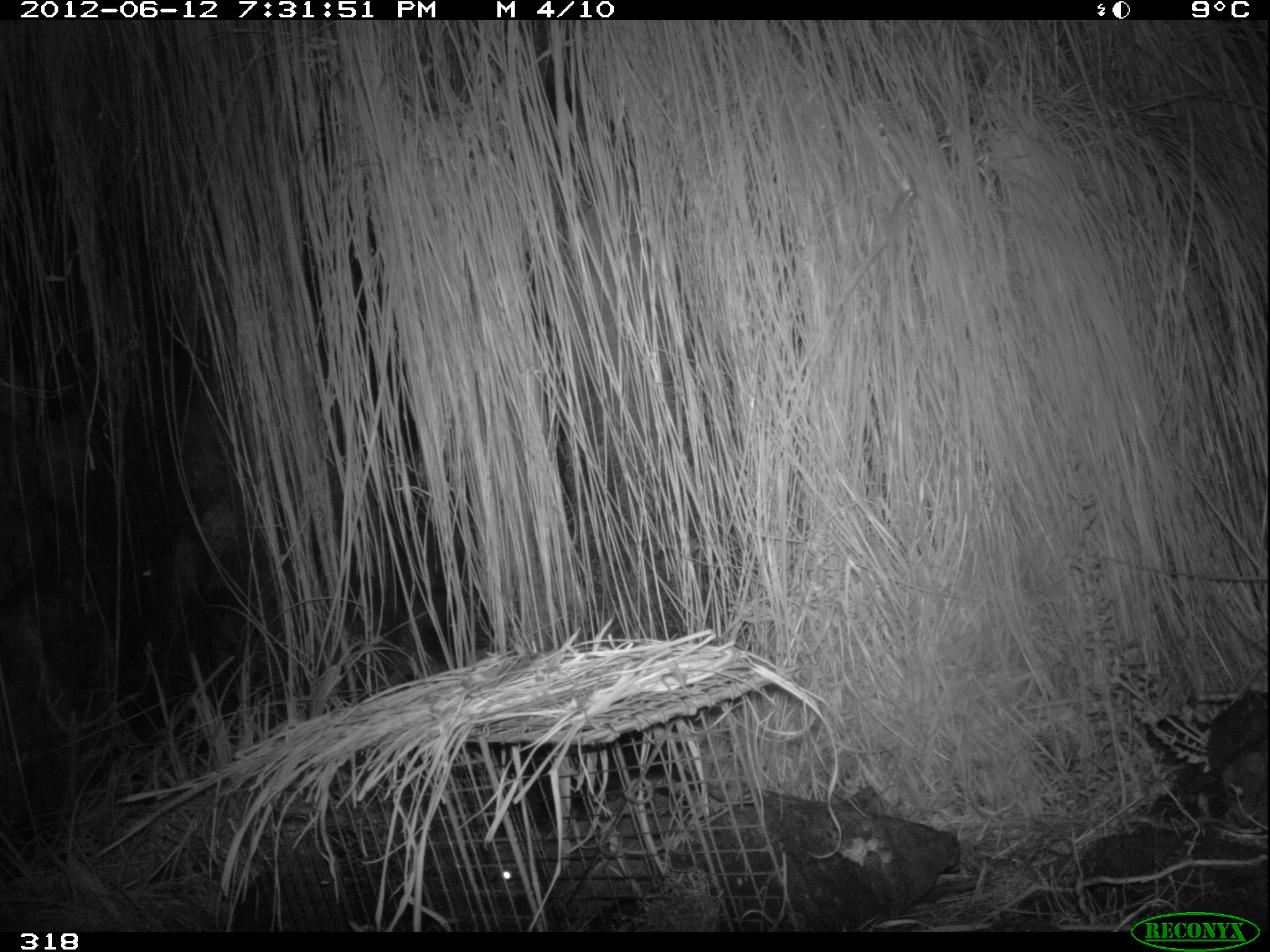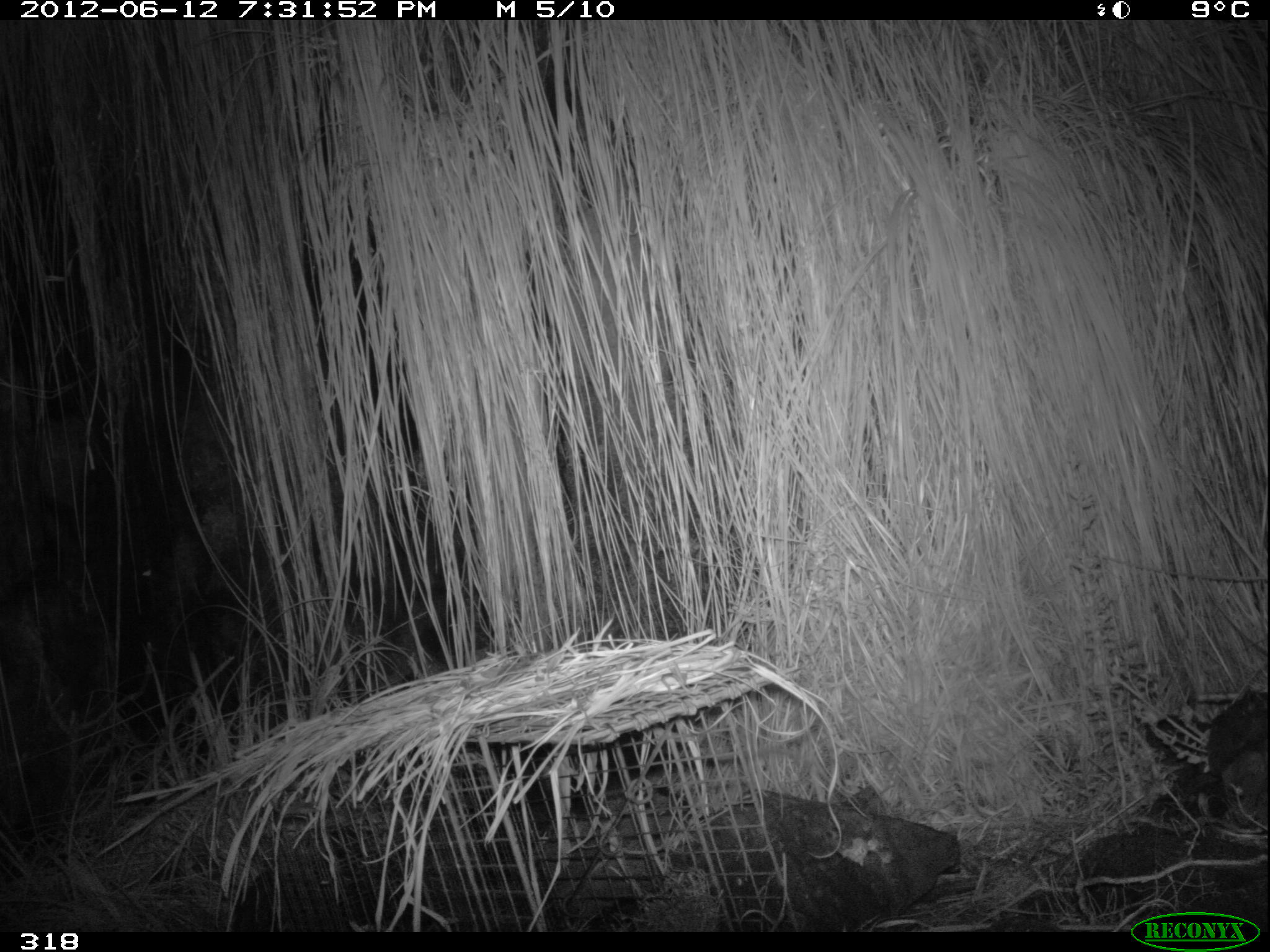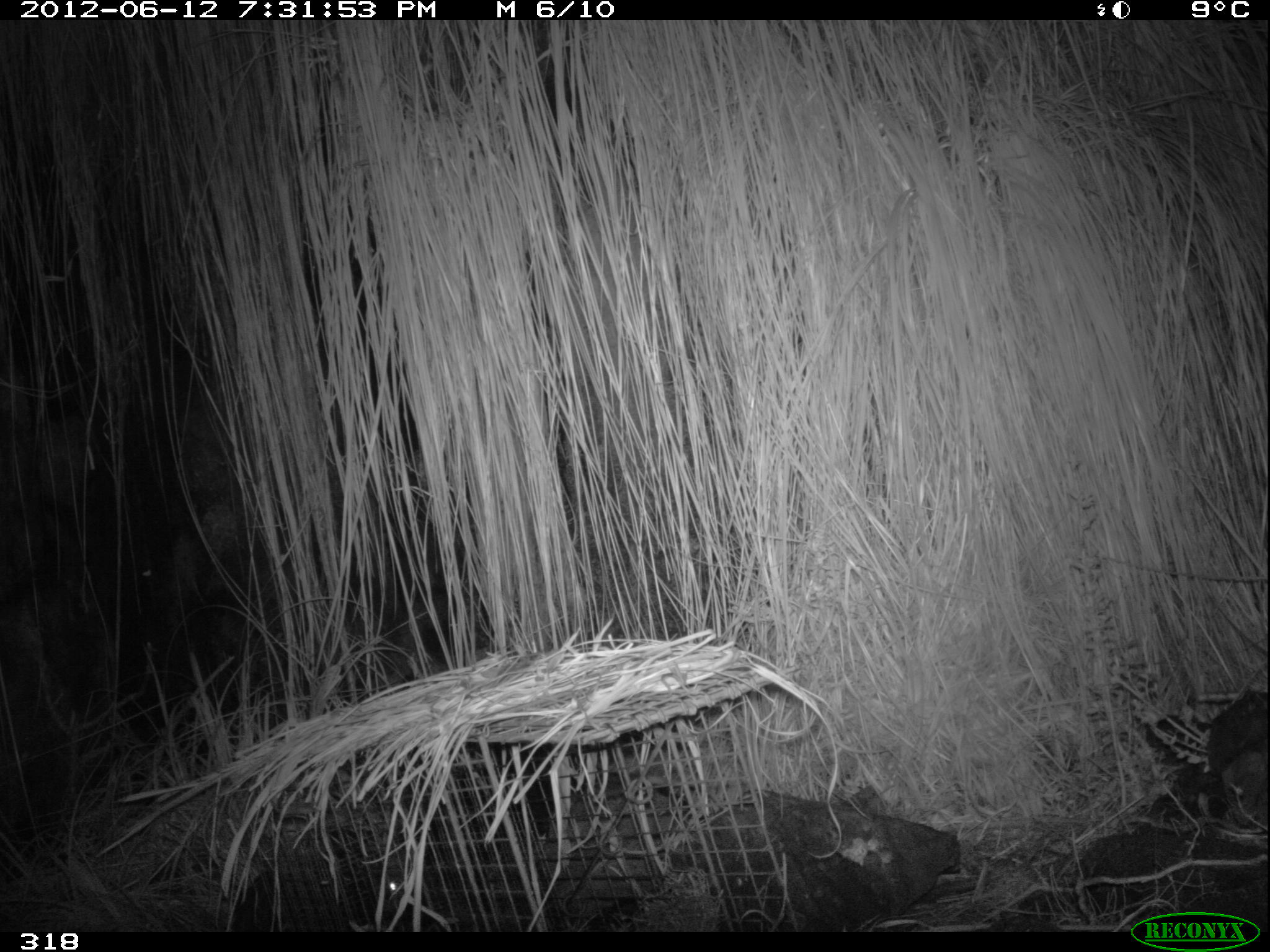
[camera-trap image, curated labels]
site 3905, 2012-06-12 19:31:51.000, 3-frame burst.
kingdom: Animalia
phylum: Chordata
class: Mammalia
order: Didelphimorphia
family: Didelphidae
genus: Didelphis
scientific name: Didelphis pernigra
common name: andean white-eared opossum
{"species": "Didelphis pernigra (andean white-eared opossum)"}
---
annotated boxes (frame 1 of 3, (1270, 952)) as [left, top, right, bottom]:
didelphis pernigra: [479, 743, 728, 904]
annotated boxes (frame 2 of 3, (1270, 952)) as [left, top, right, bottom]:
didelphis pernigra: [497, 732, 797, 846]